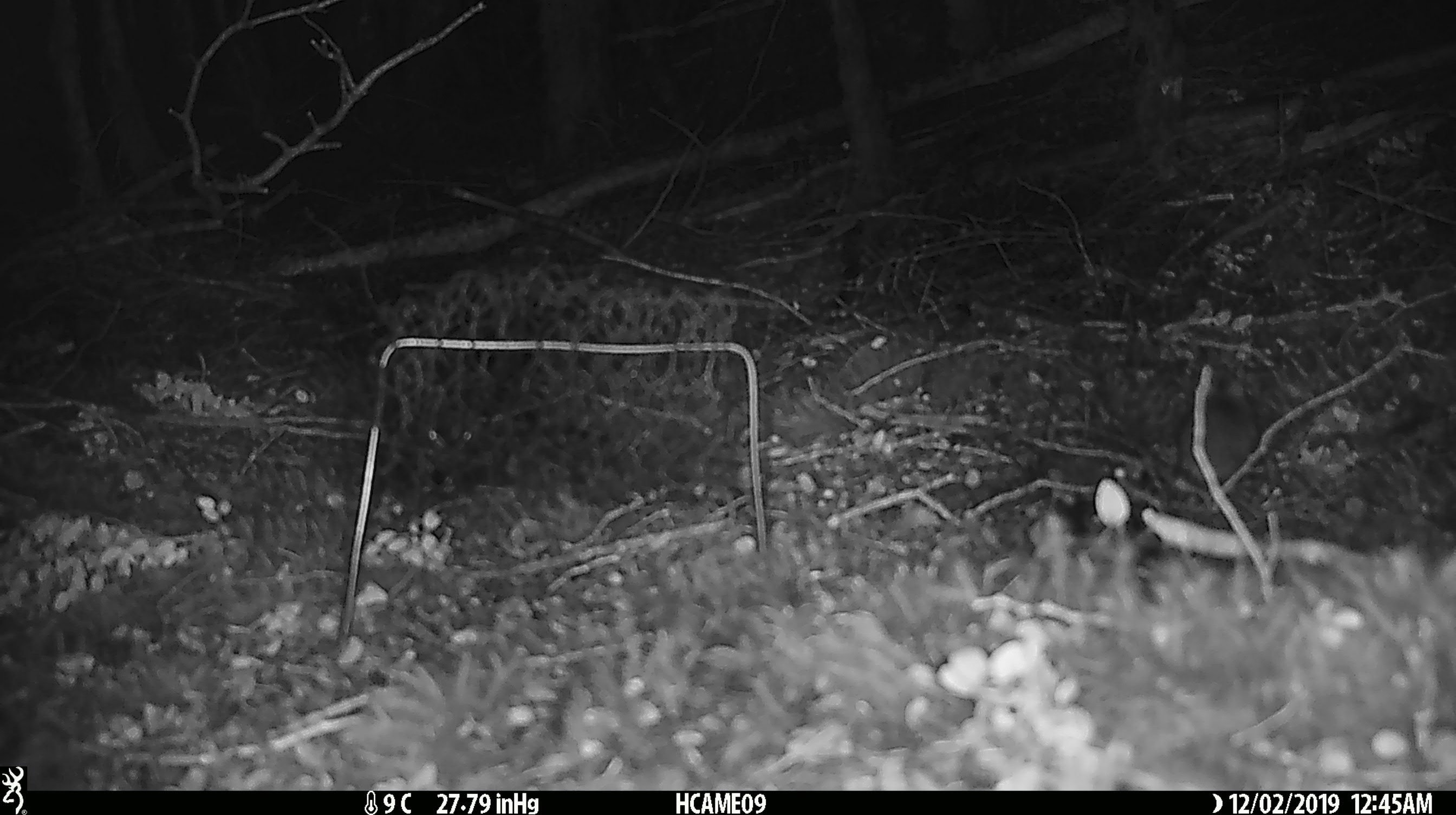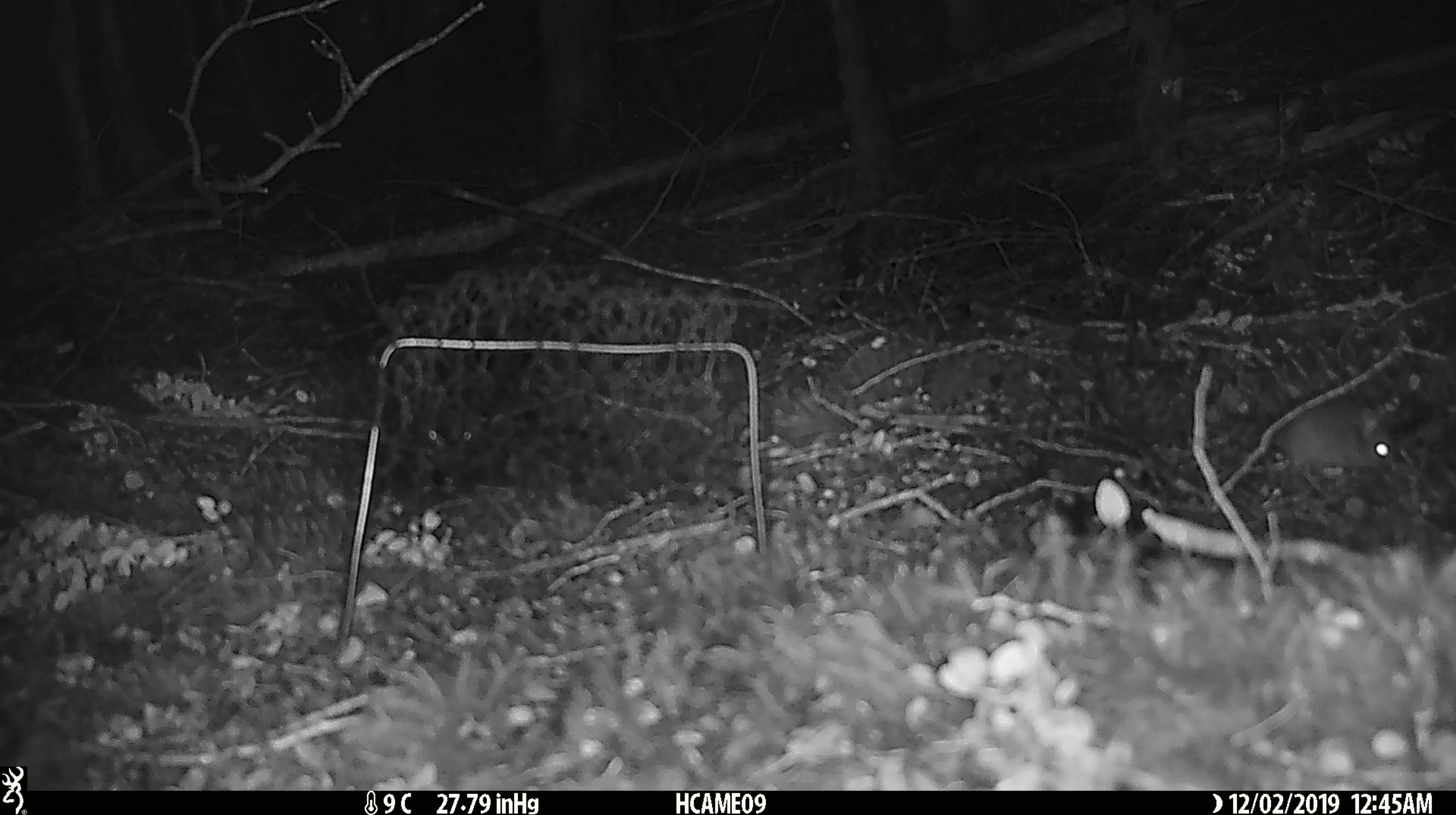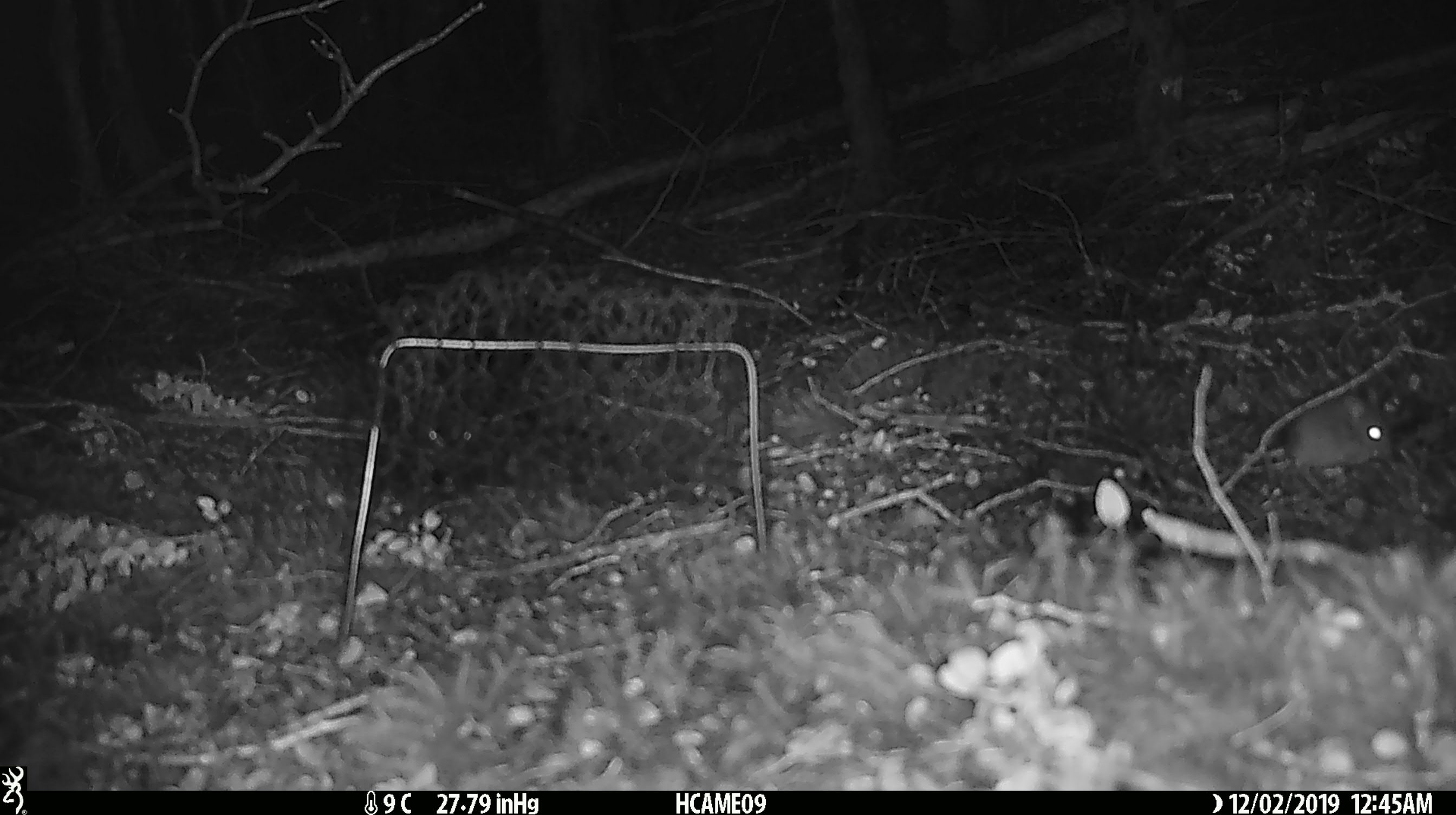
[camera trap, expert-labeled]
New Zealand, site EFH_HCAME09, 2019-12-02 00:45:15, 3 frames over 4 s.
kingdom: Animalia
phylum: Chordata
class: Mammalia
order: Rodentia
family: Muridae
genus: Mus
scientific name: Mus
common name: mouse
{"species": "mouse (Mus)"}